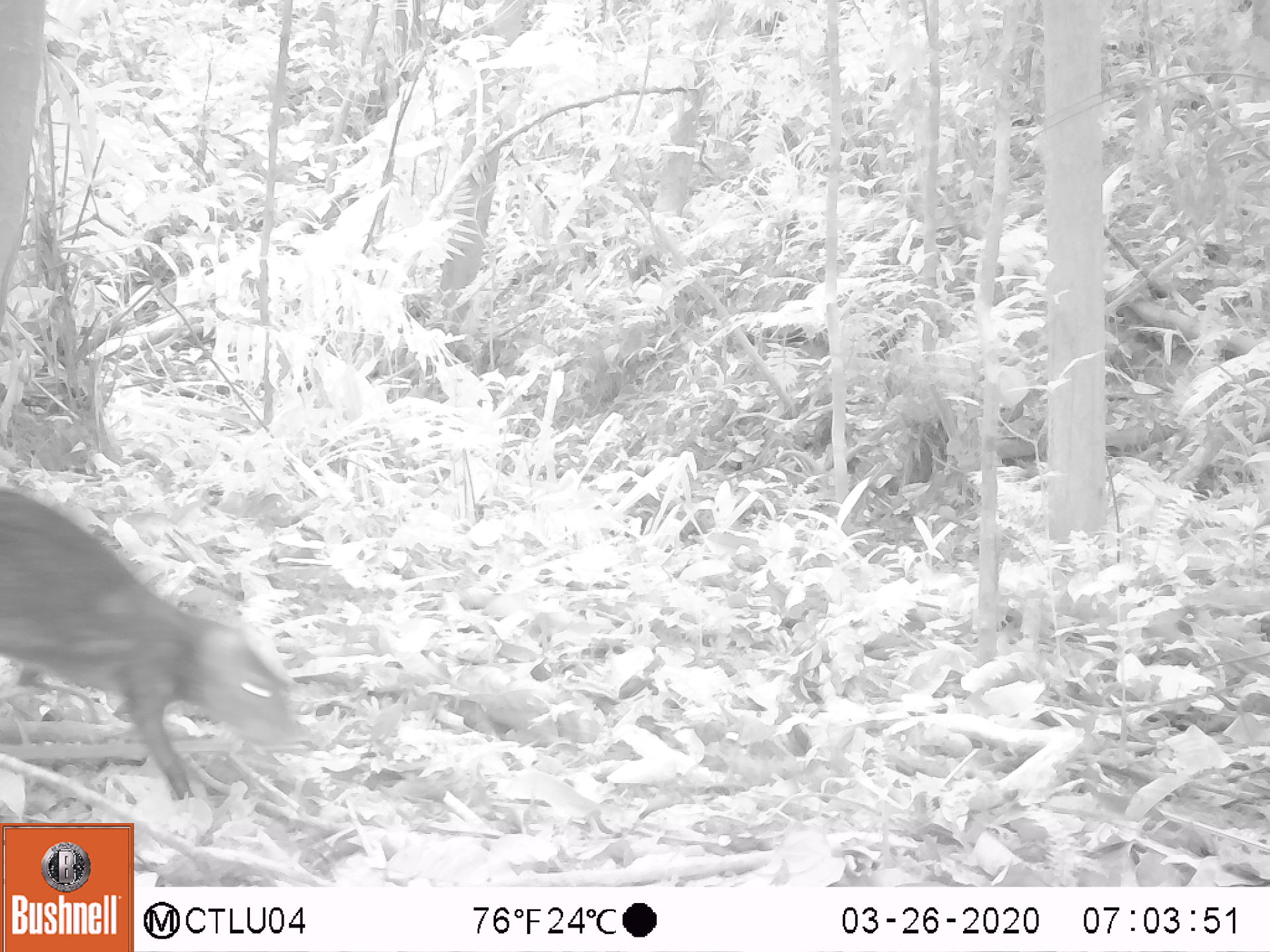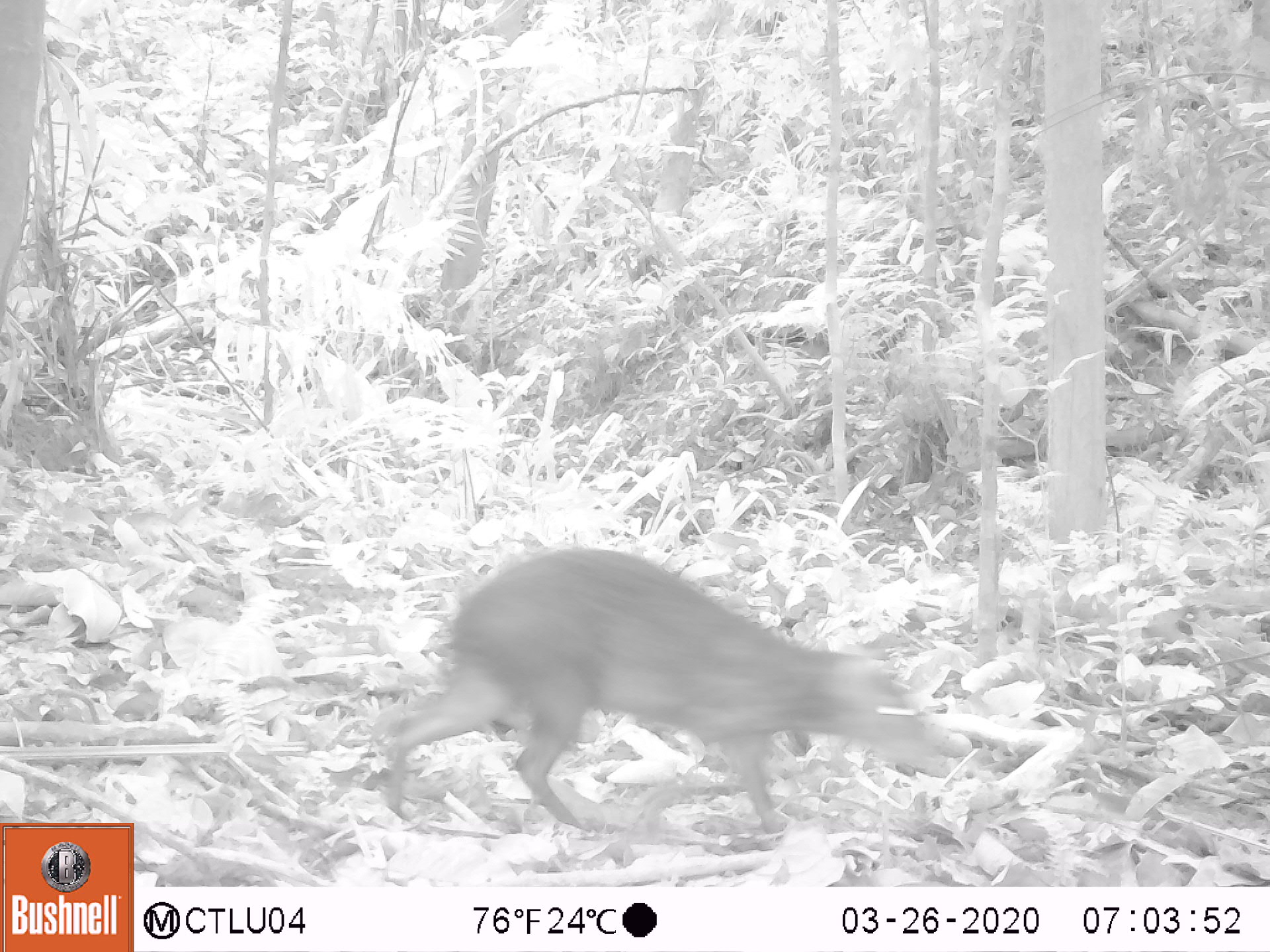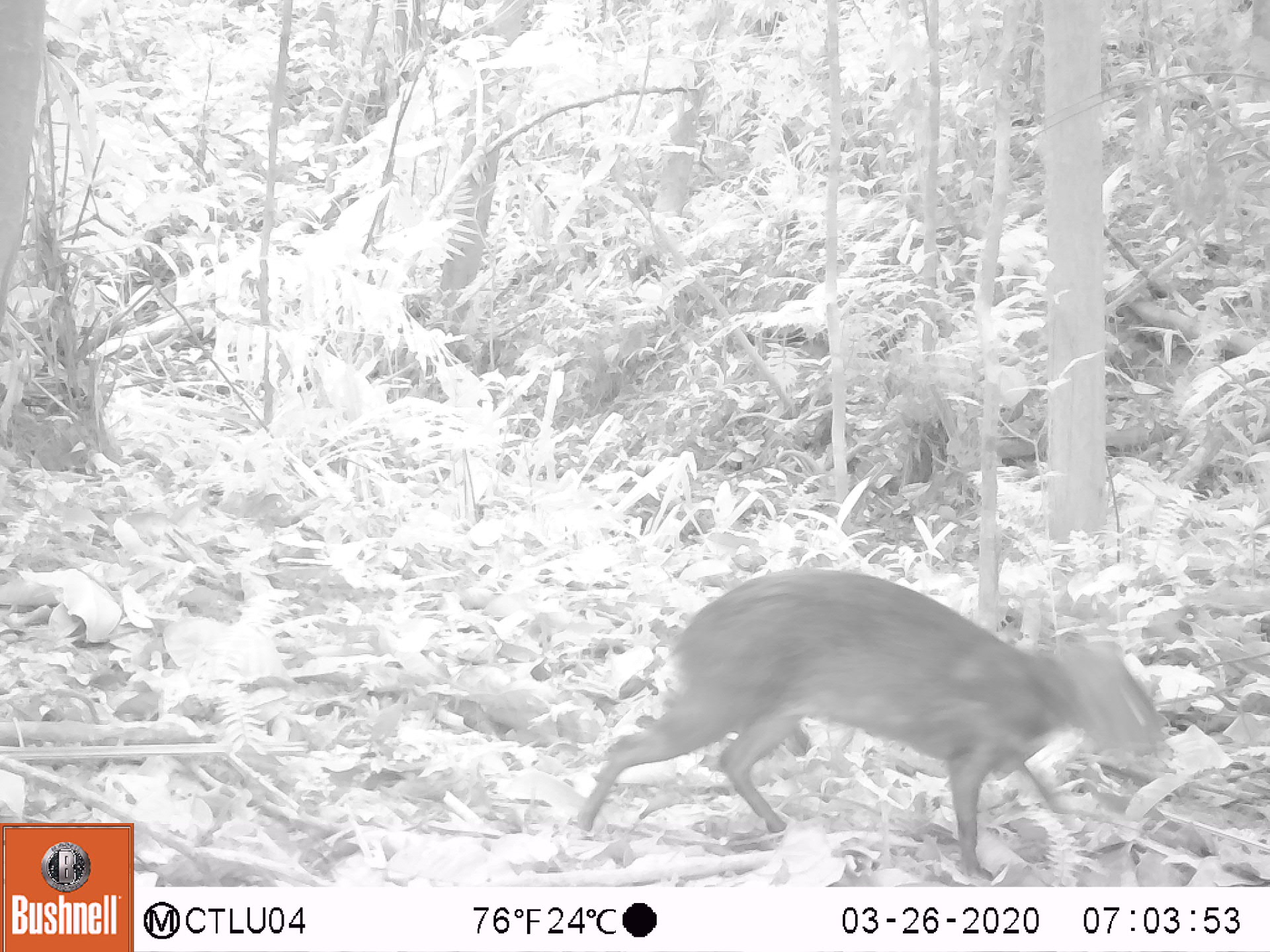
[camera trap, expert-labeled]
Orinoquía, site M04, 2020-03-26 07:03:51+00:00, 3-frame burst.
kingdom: Animalia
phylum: Chordata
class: Mammalia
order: Rodentia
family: Dasyproctidae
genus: Dasyprocta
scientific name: Dasyprocta fuliginosa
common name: black agouti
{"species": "black agouti (Dasyprocta fuliginosa)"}